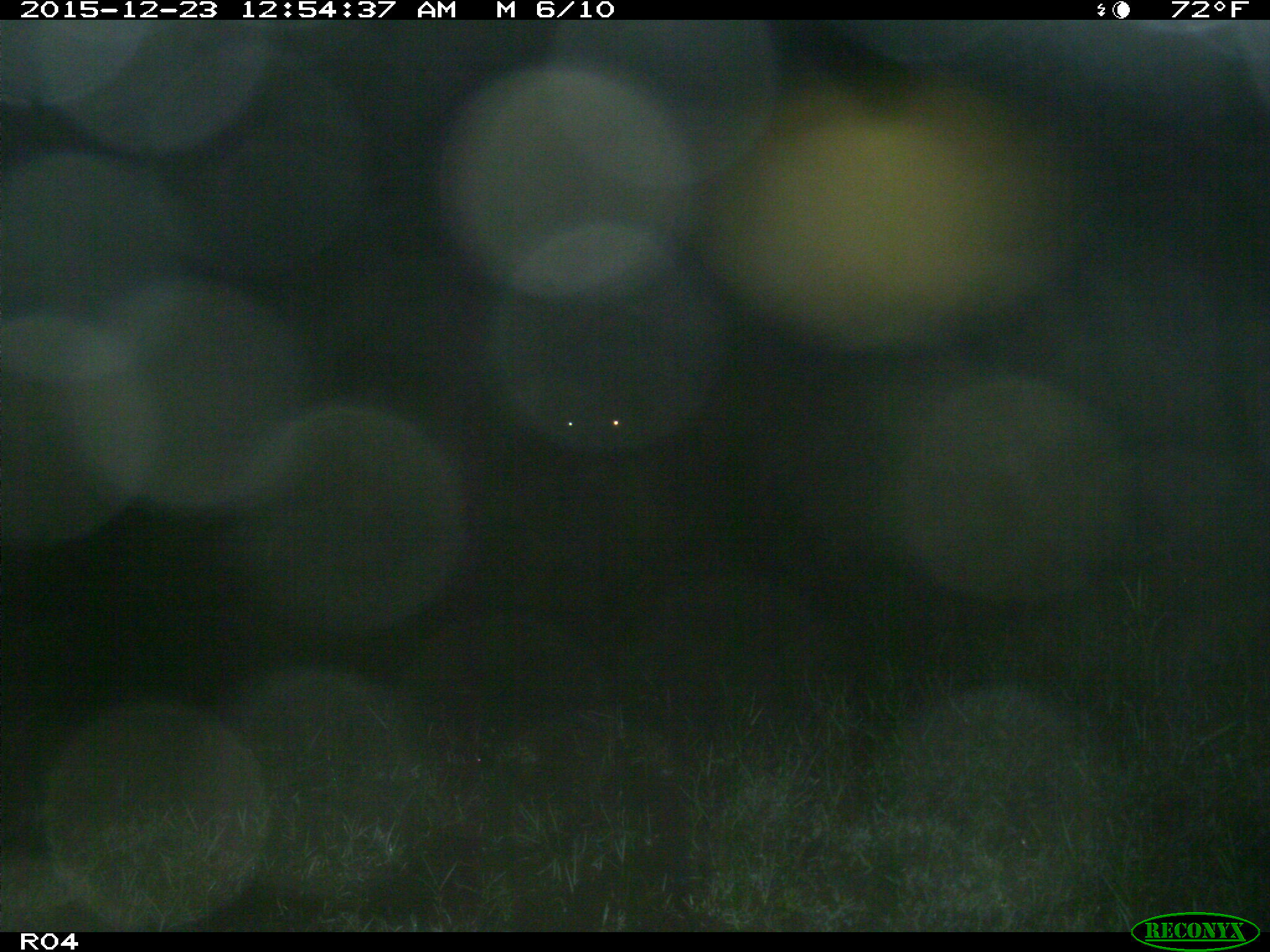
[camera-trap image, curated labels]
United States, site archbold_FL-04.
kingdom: Animalia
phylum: Chordata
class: Mammalia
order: Artiodactyla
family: Bovidae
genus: Bos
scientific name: Bos taurus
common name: domestic cow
Bos taurus (domestic cow).